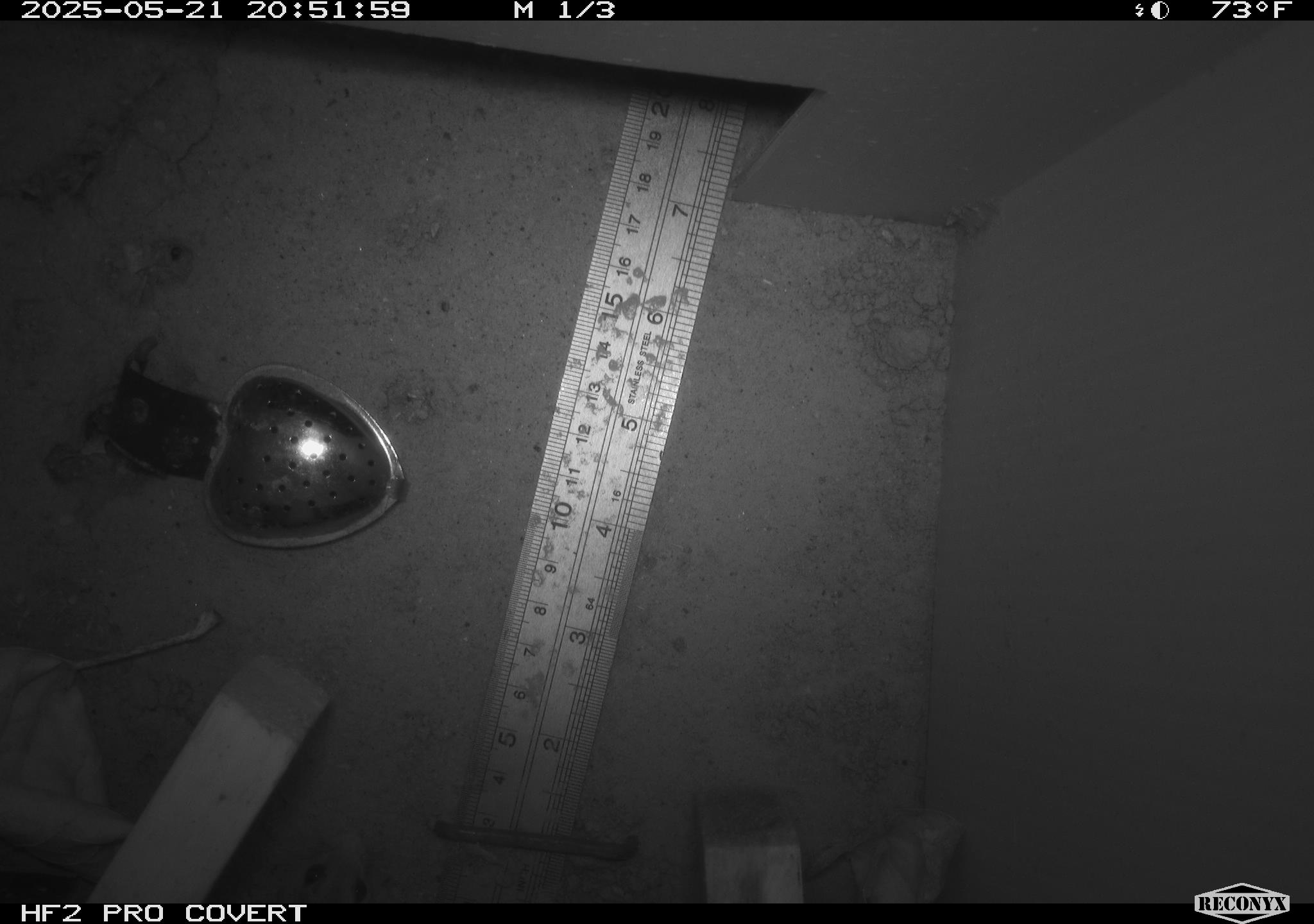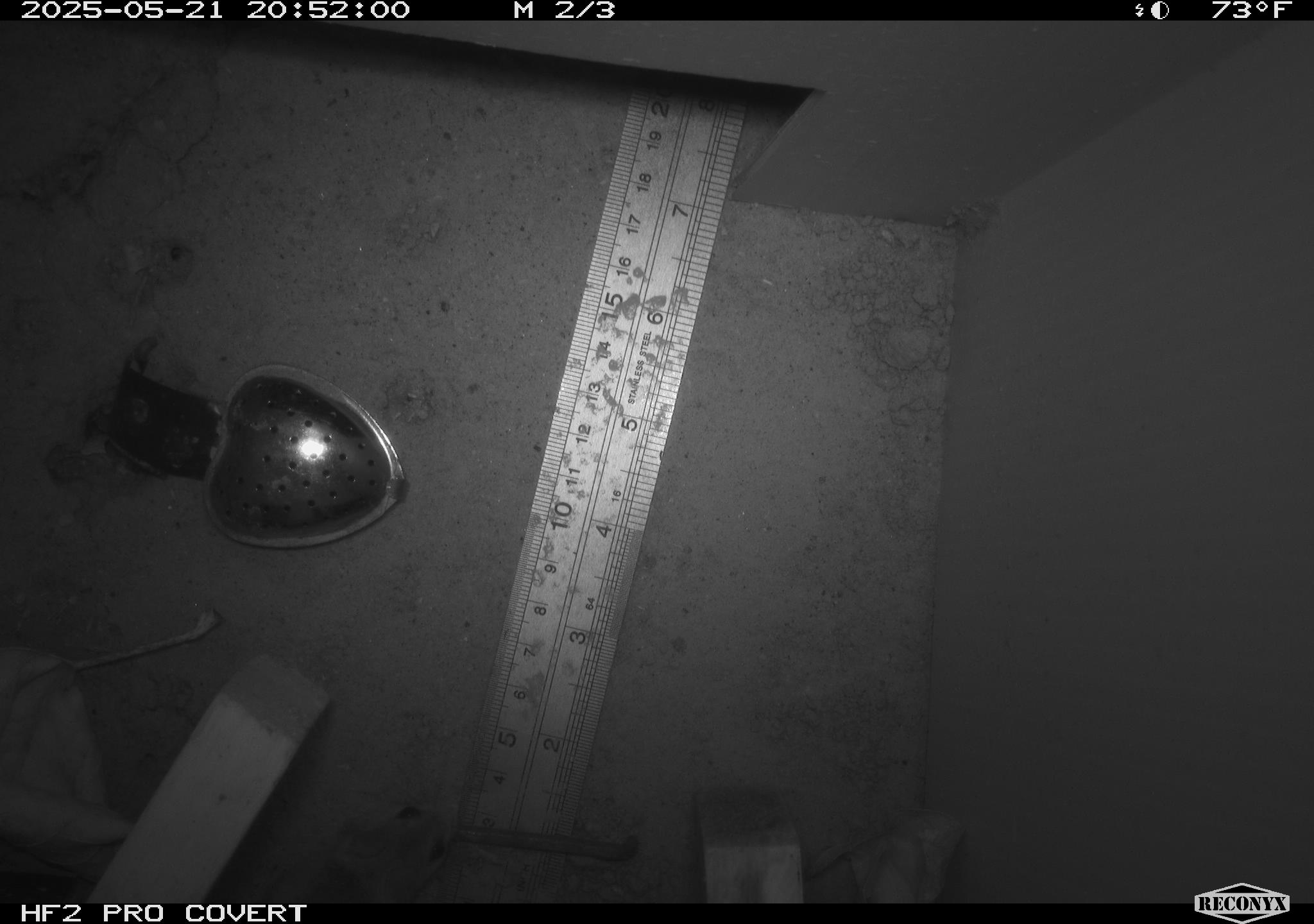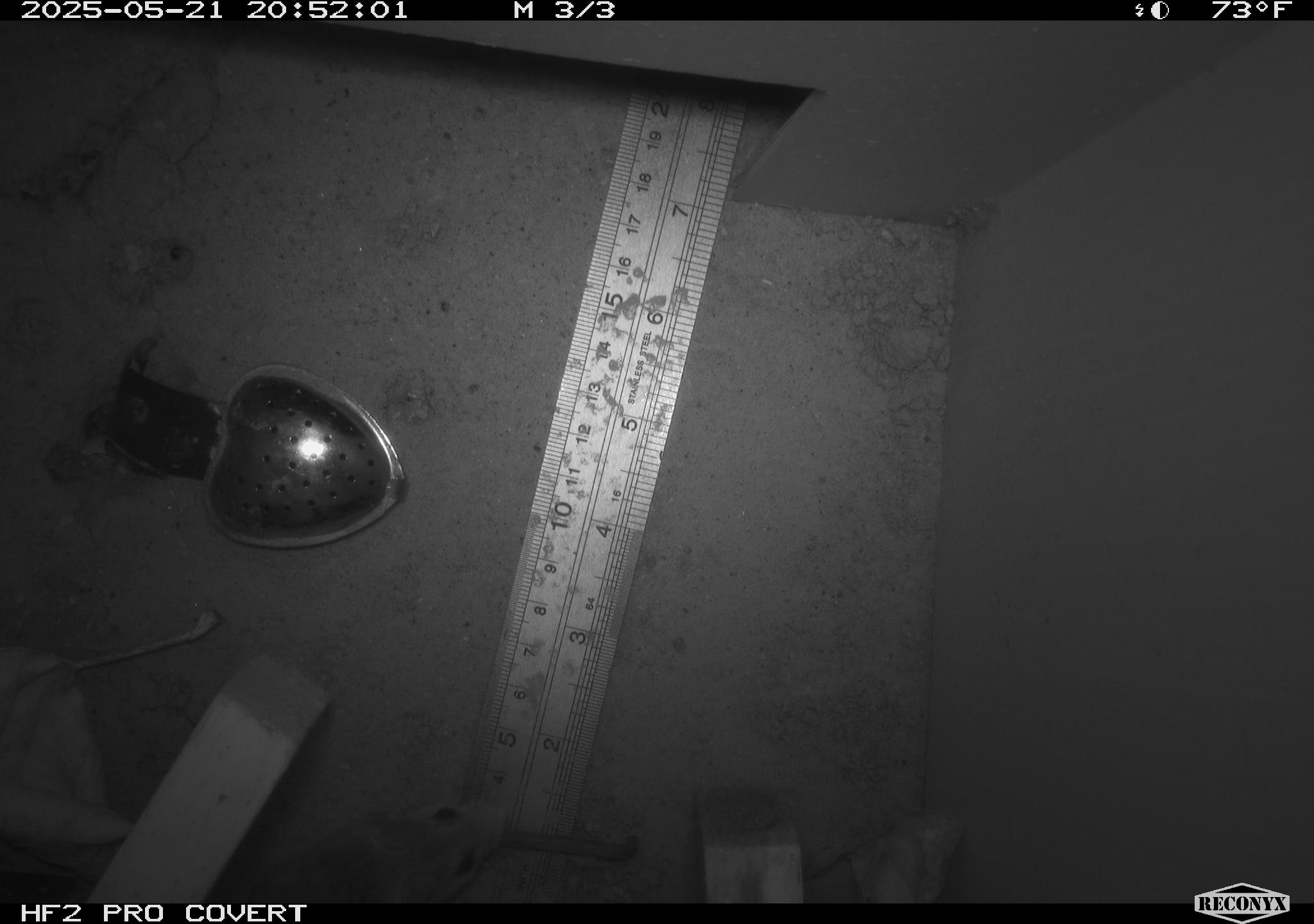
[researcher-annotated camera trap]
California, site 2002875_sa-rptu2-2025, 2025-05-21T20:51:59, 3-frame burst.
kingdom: Animalia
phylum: Chordata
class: Mammalia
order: Rodentia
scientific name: Rodentia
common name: rodent